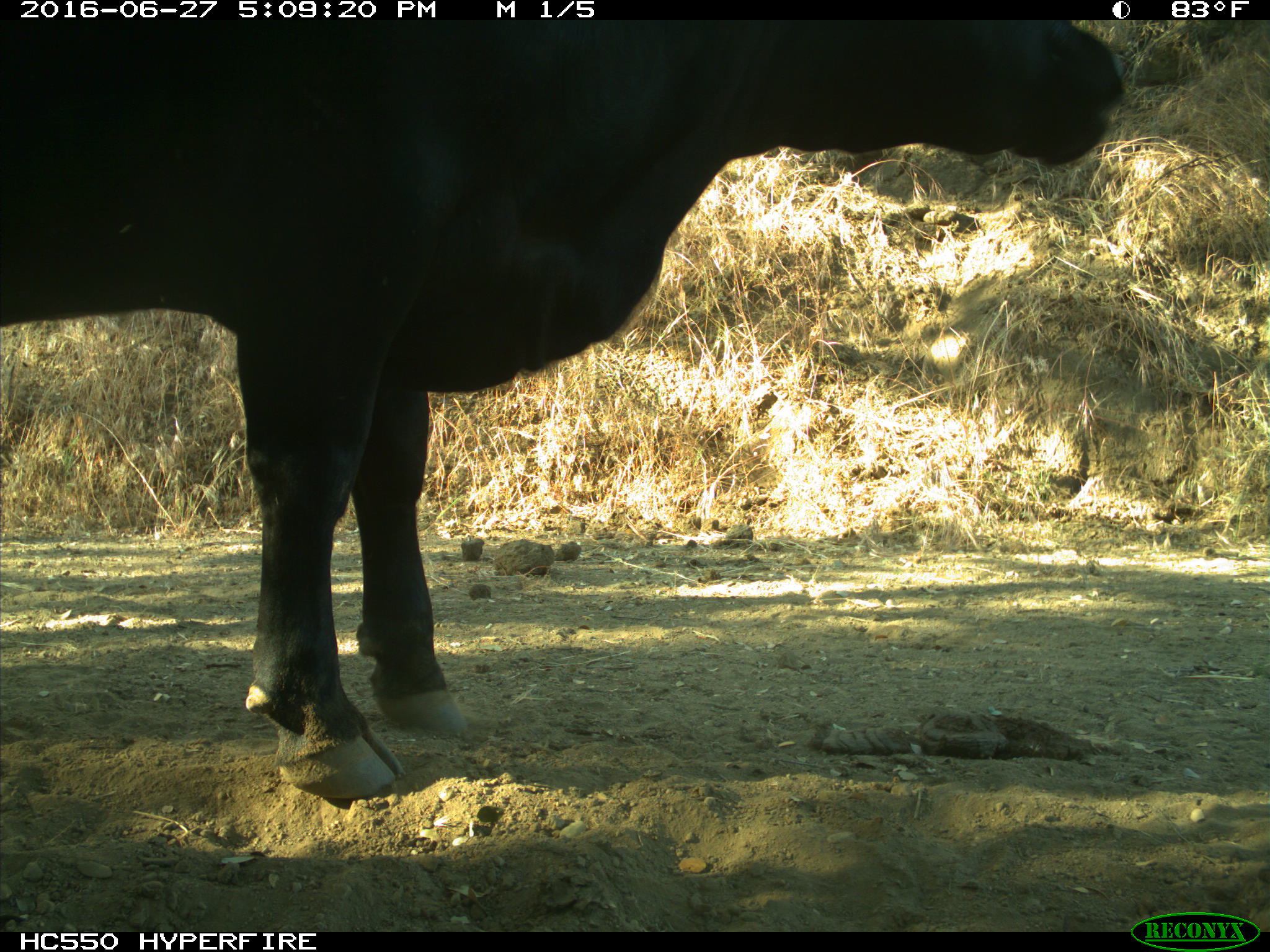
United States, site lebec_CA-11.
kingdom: Animalia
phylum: Chordata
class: Mammalia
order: Artiodactyla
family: Bovidae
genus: Bos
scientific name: Bos taurus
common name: domestic cow